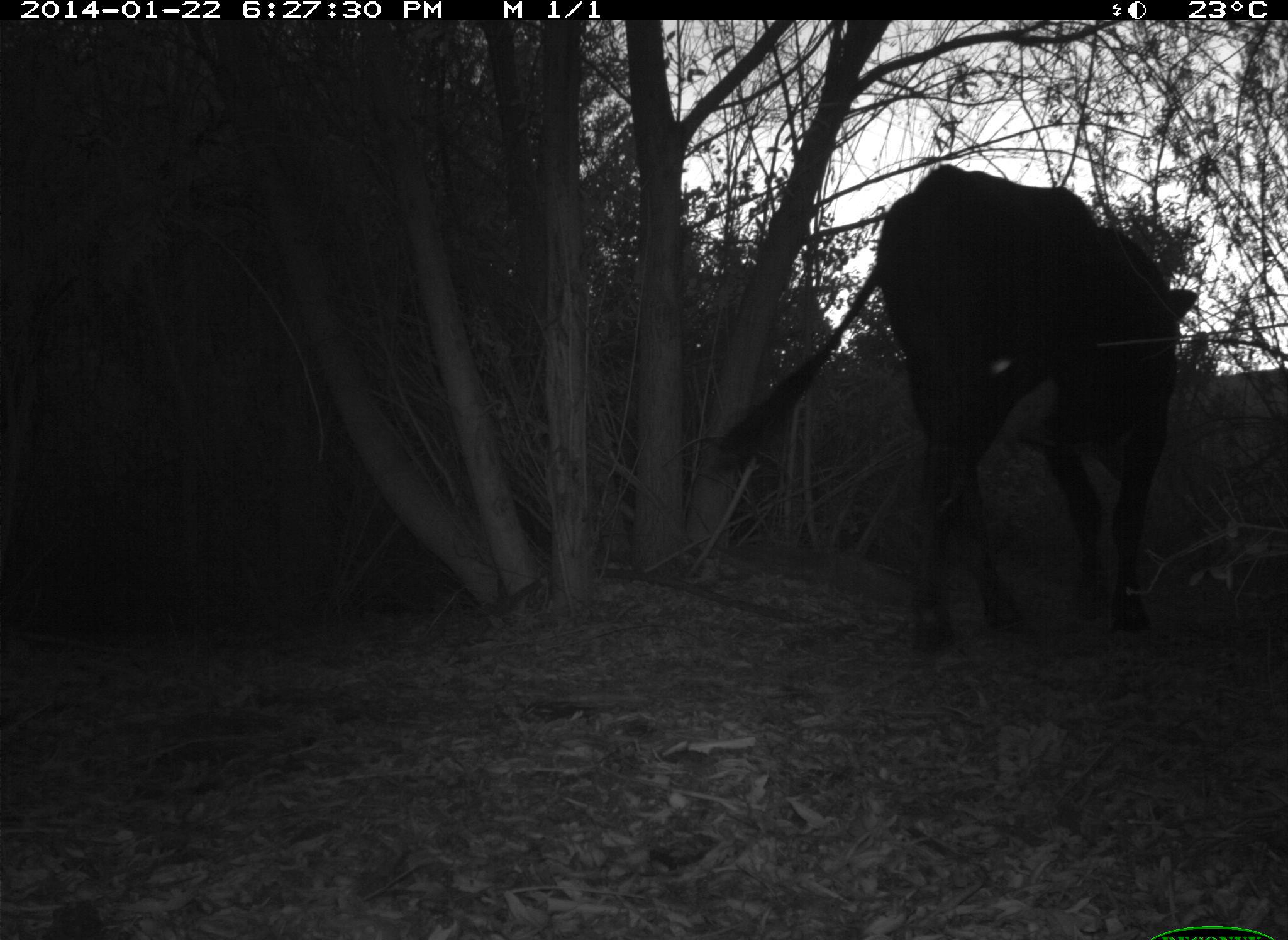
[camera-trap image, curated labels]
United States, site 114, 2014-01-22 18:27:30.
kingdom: Animalia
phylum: Chordata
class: Mammalia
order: Artiodactyla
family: Bovidae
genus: Bos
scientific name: Bos taurus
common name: cow